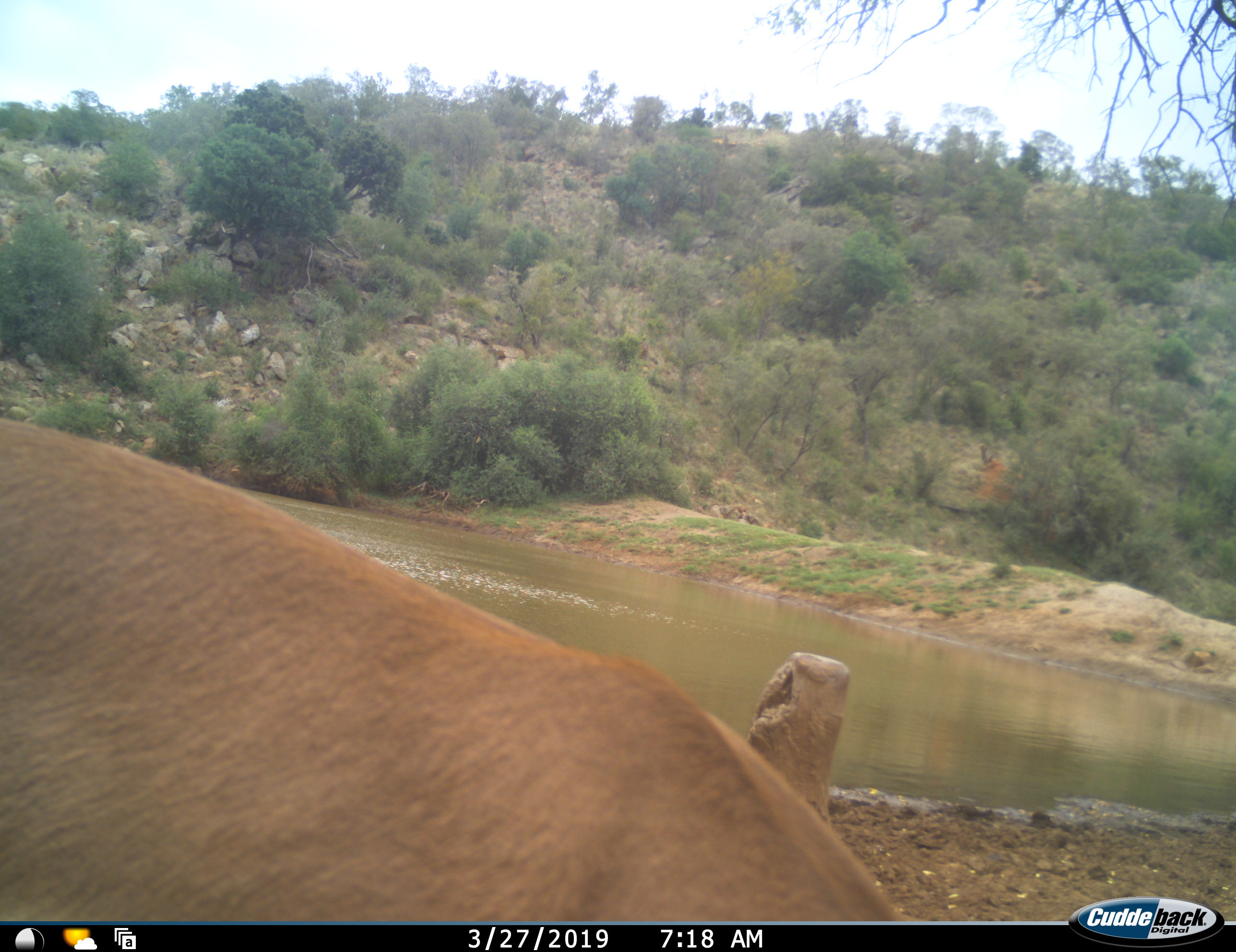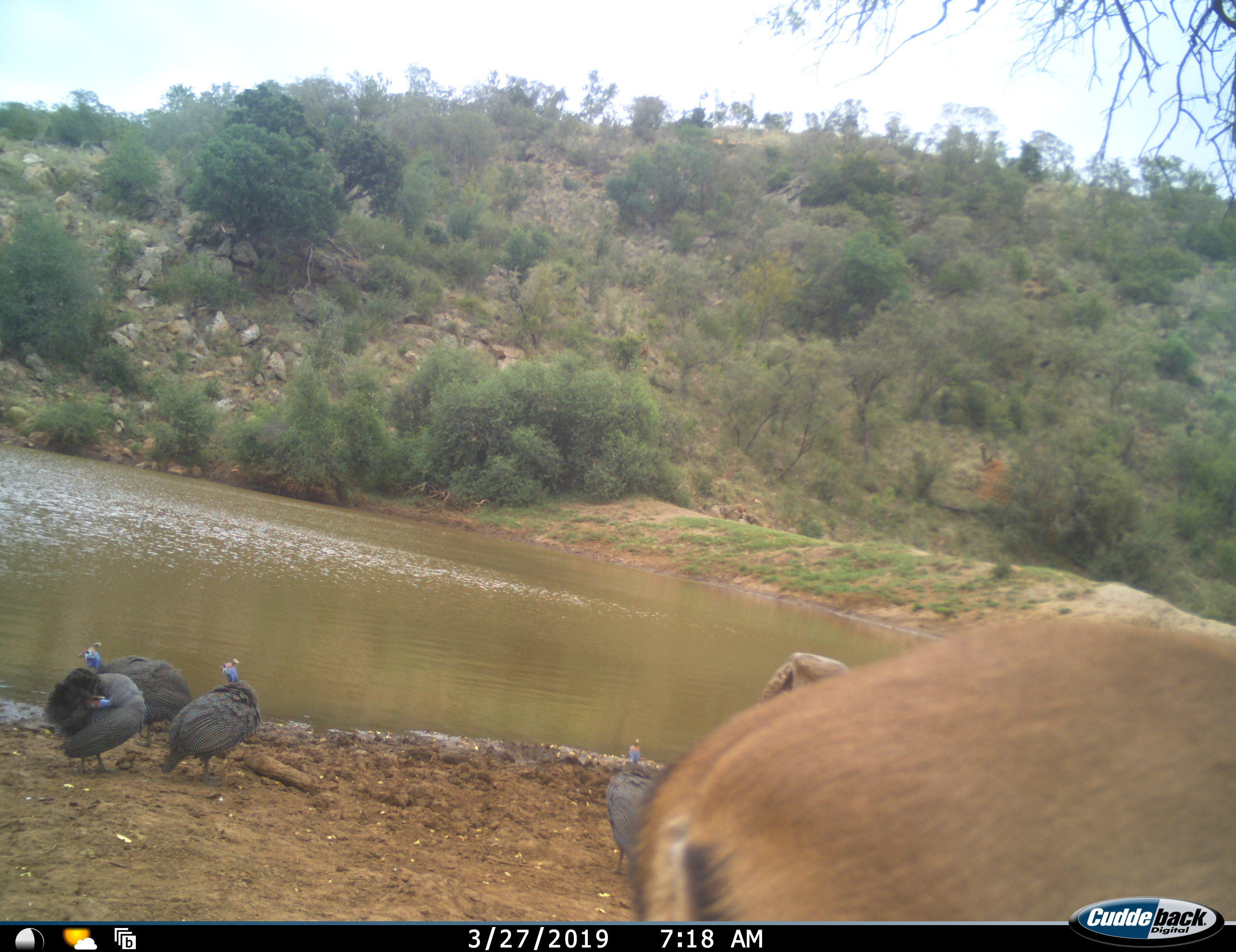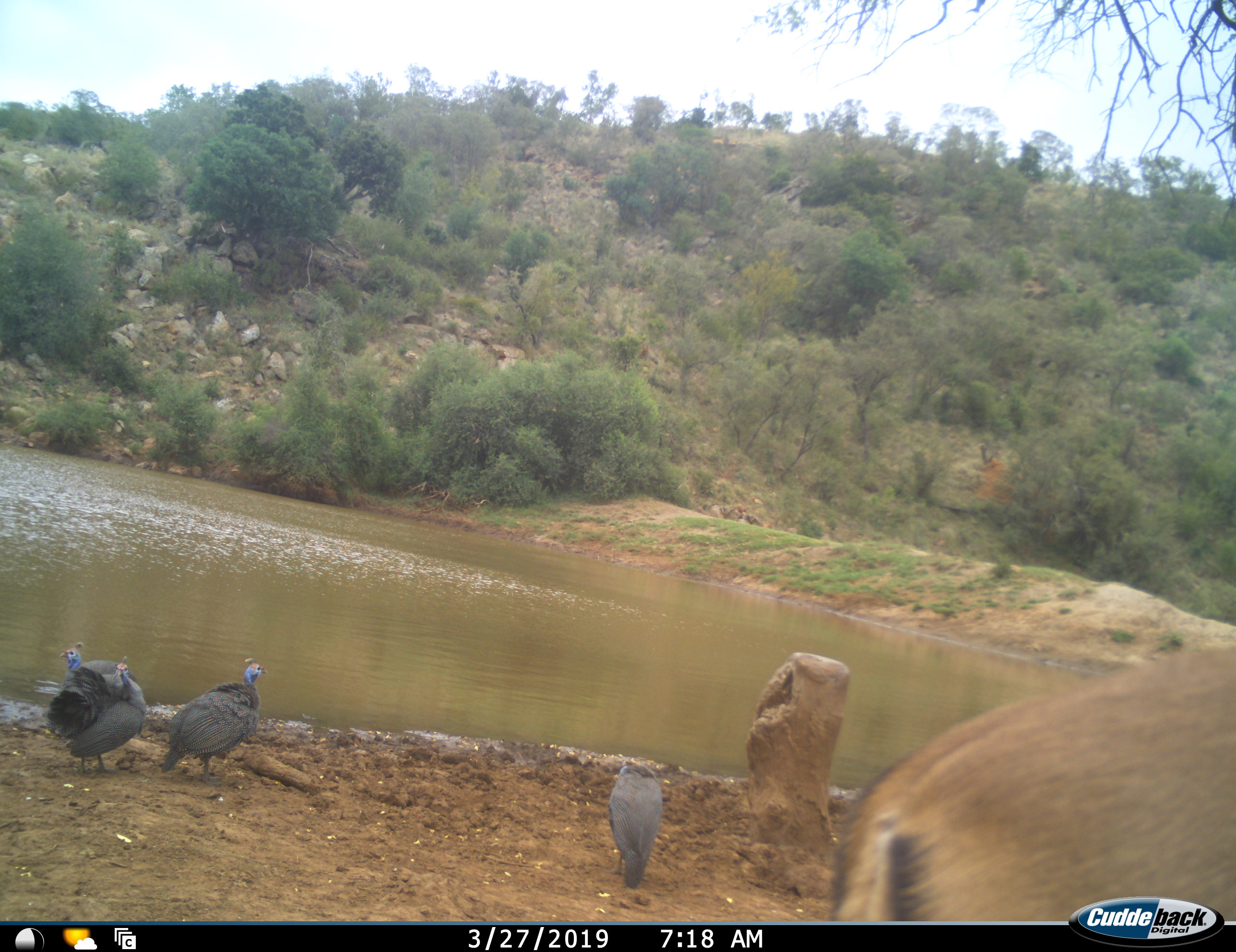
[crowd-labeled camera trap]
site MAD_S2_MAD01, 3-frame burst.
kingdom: Animalia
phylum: Chordata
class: Aves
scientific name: Aves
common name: bird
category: birdother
Birdother (bird) (Aves), count 4. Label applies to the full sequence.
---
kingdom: Animalia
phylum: Chordata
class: Mammalia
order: Artiodactyla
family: Bovidae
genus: Aepyceros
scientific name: Aepyceros melampus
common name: impala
Impala (Aepyceros melampus), count 1. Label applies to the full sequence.